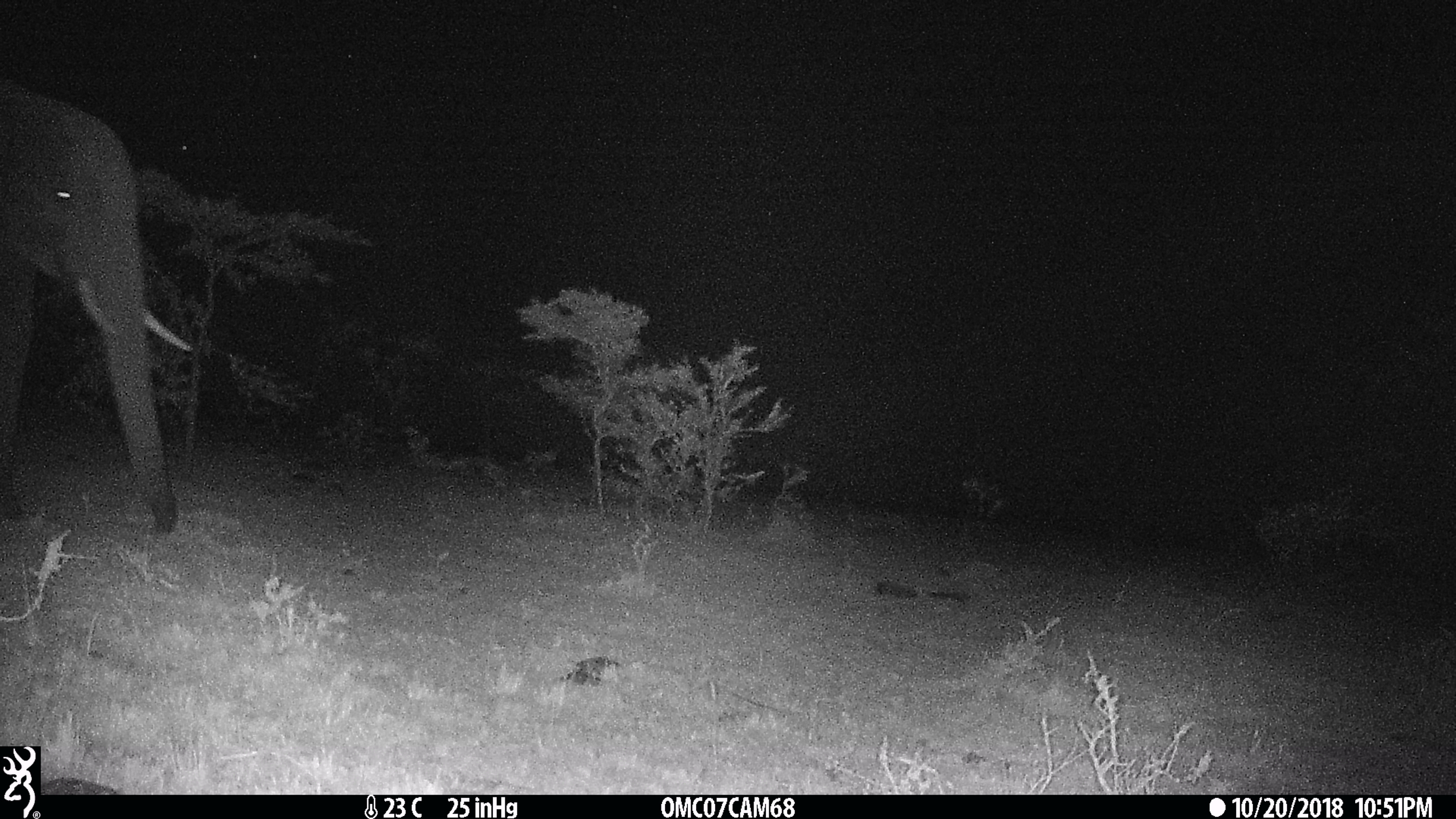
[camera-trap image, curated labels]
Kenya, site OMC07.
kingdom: Animalia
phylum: Chordata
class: Mammalia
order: Proboscidea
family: Elephantidae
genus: Loxodonta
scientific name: Loxodonta africana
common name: elephant